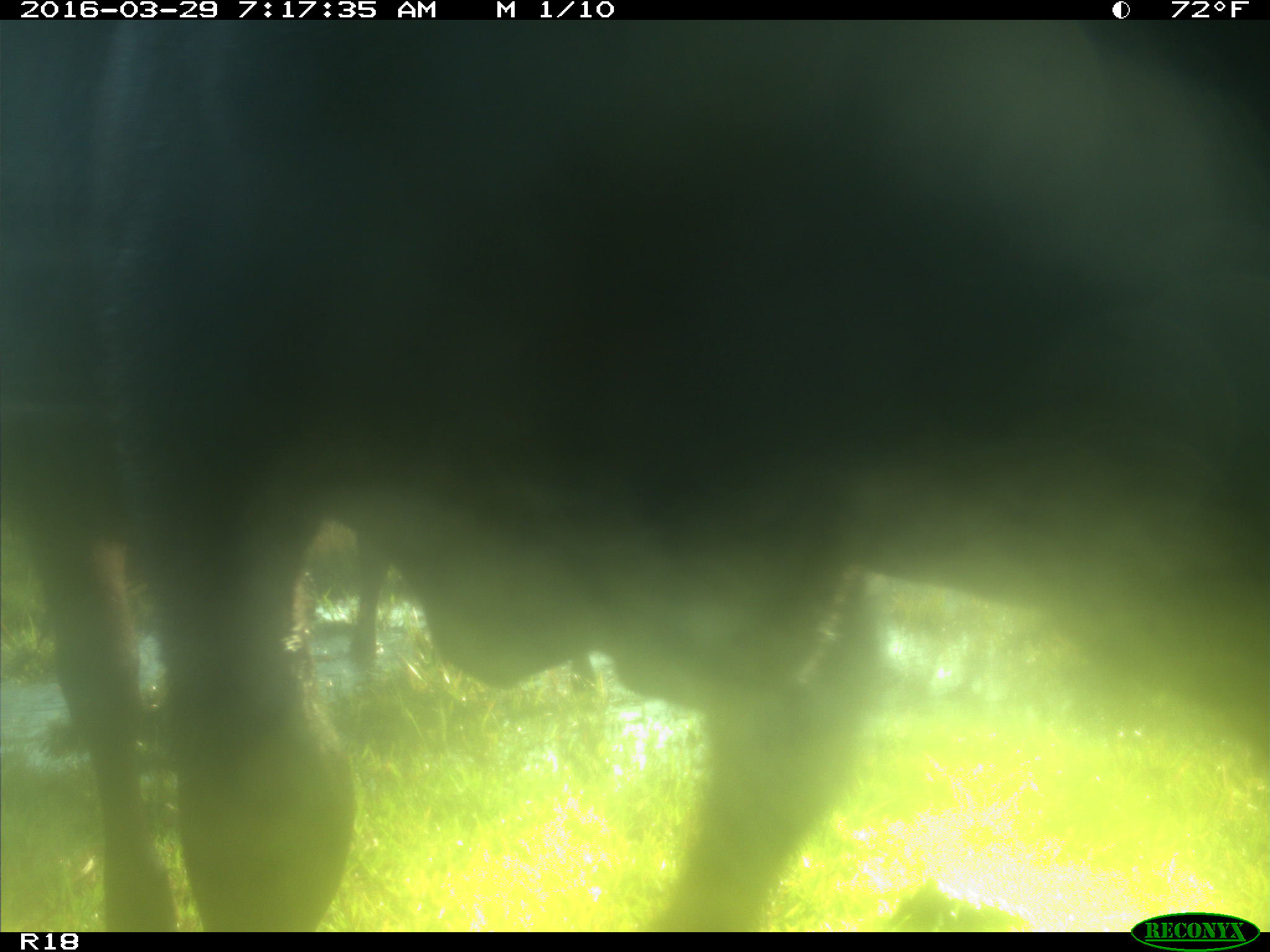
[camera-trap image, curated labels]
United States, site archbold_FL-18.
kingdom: Animalia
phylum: Chordata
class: Mammalia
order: Artiodactyla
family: Bovidae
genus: Bos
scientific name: Bos taurus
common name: domestic cow